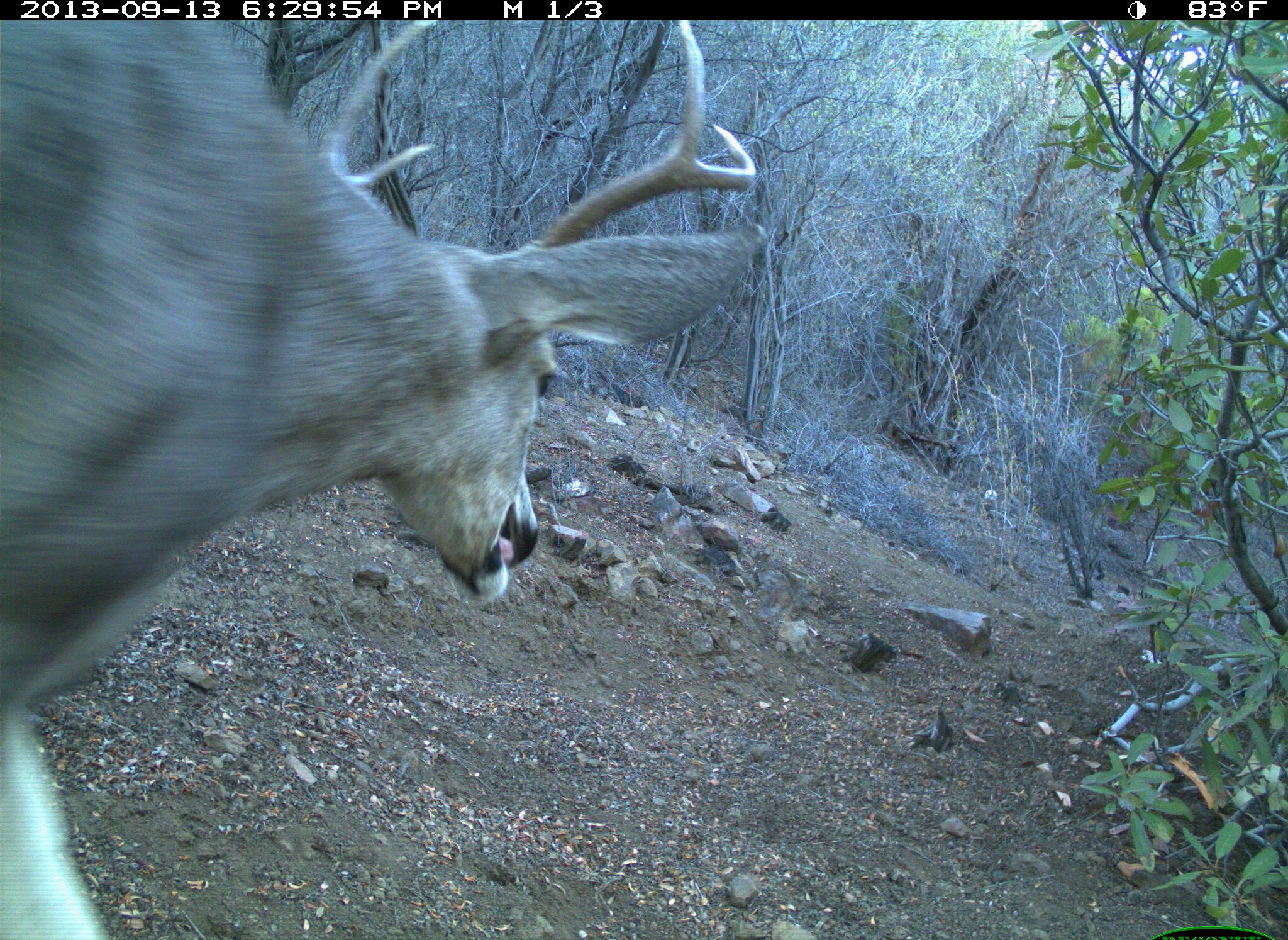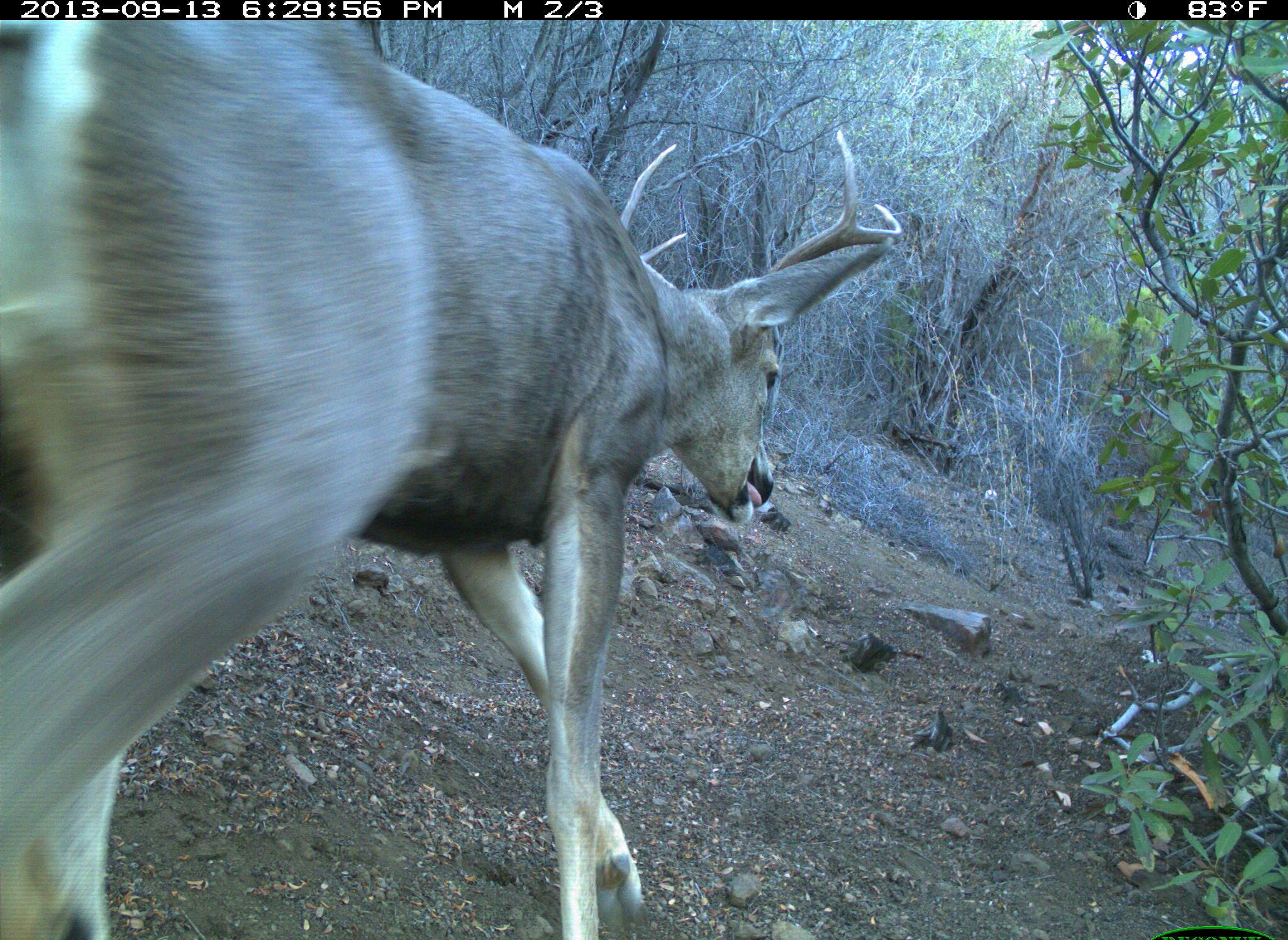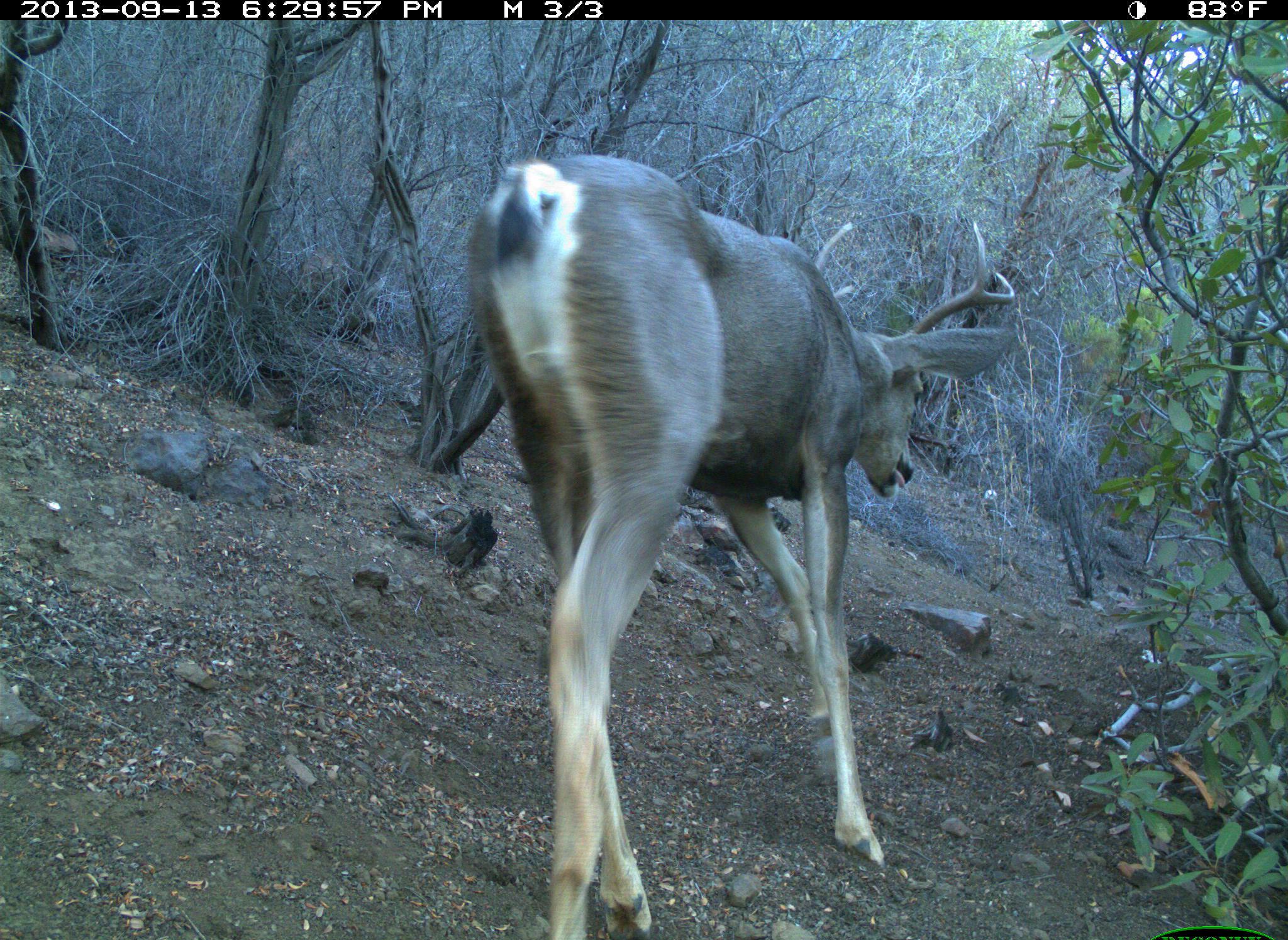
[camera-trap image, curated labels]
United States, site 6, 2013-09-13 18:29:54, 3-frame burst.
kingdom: Animalia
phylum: Chordata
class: Mammalia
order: Artiodactyla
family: Cervidae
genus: Odocoileus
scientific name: Odocoileus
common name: deer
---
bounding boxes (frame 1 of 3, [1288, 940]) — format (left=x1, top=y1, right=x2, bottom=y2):
deer: (left=4, top=23, right=770, bottom=940)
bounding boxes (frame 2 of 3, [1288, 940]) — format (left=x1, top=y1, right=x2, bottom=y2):
deer: (left=2, top=22, right=909, bottom=940)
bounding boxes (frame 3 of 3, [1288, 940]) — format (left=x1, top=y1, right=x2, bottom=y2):
deer: (left=459, top=148, right=1026, bottom=938)